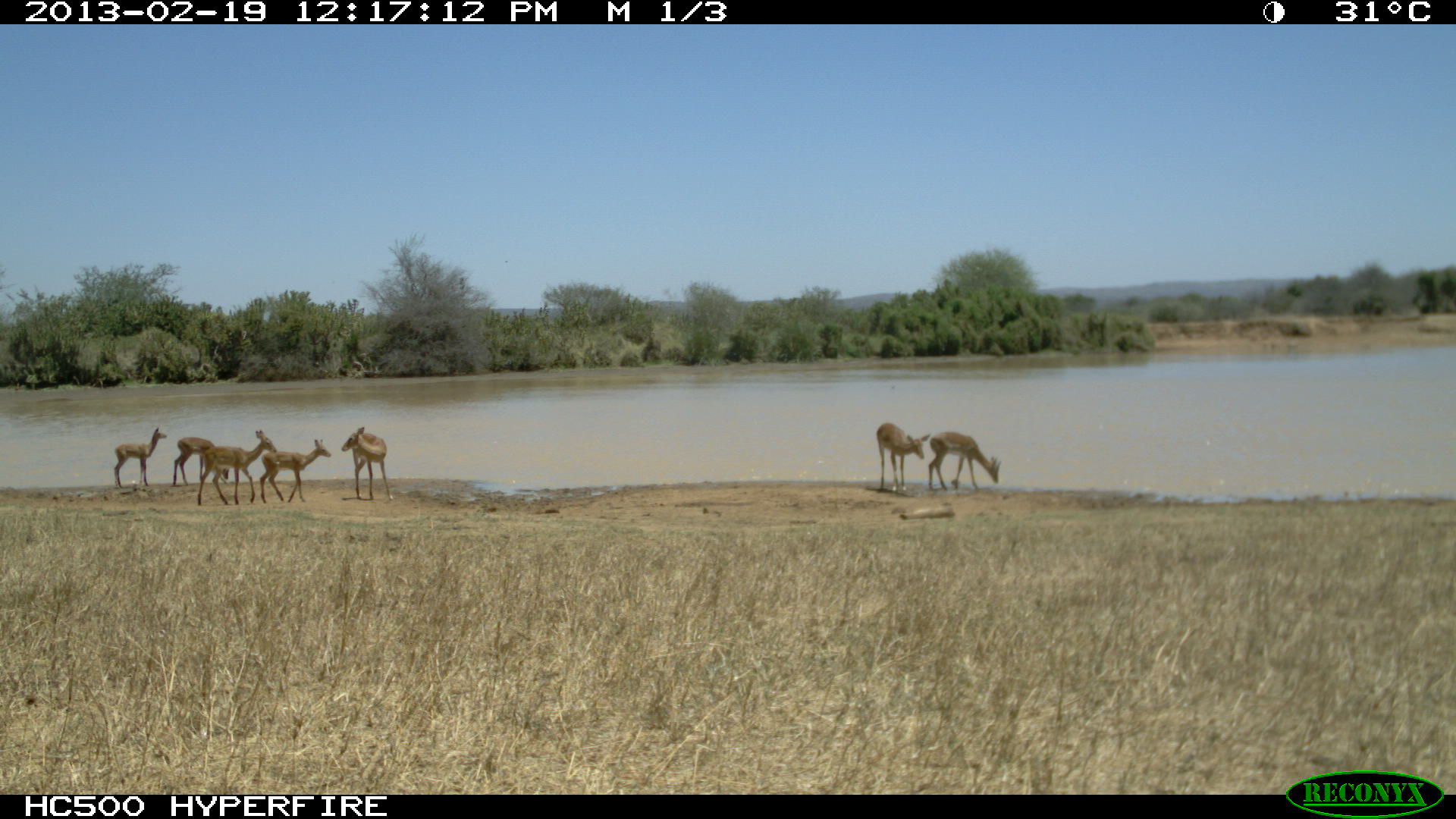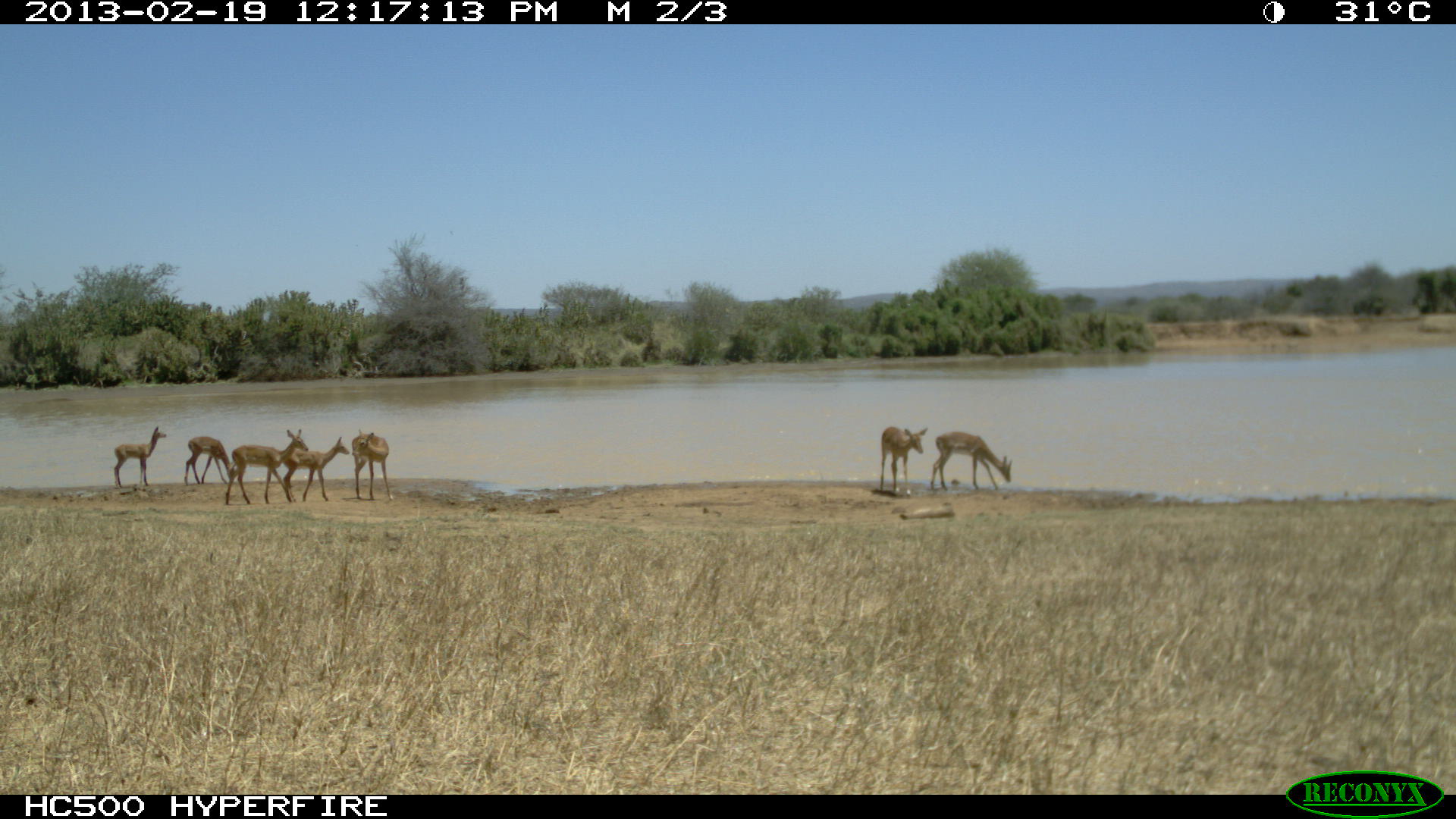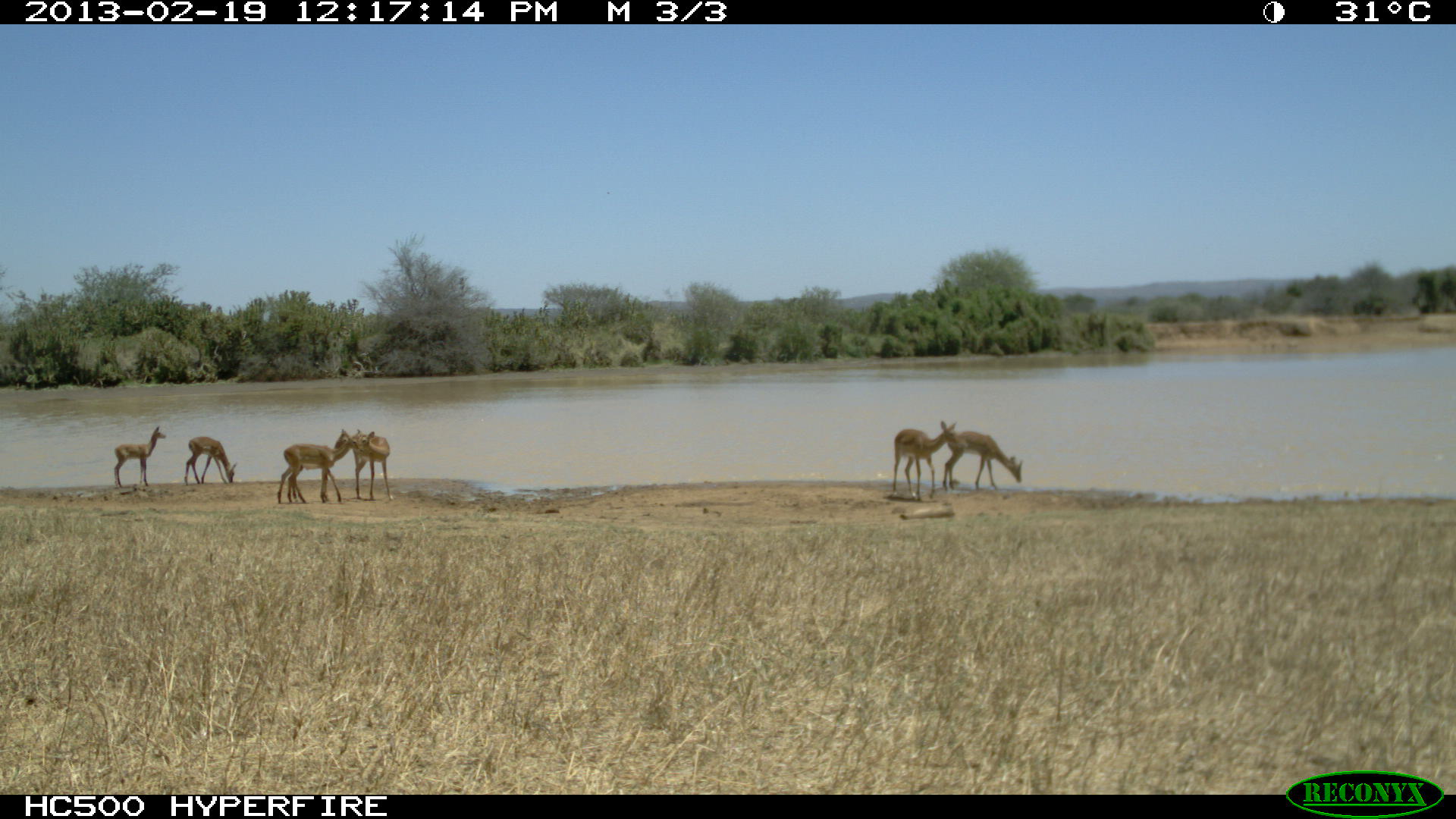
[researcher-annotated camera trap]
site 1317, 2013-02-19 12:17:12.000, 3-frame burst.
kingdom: Animalia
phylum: Chordata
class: Mammalia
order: Artiodactyla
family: Bovidae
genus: Aepyceros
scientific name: Aepyceros melampus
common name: impala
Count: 6.